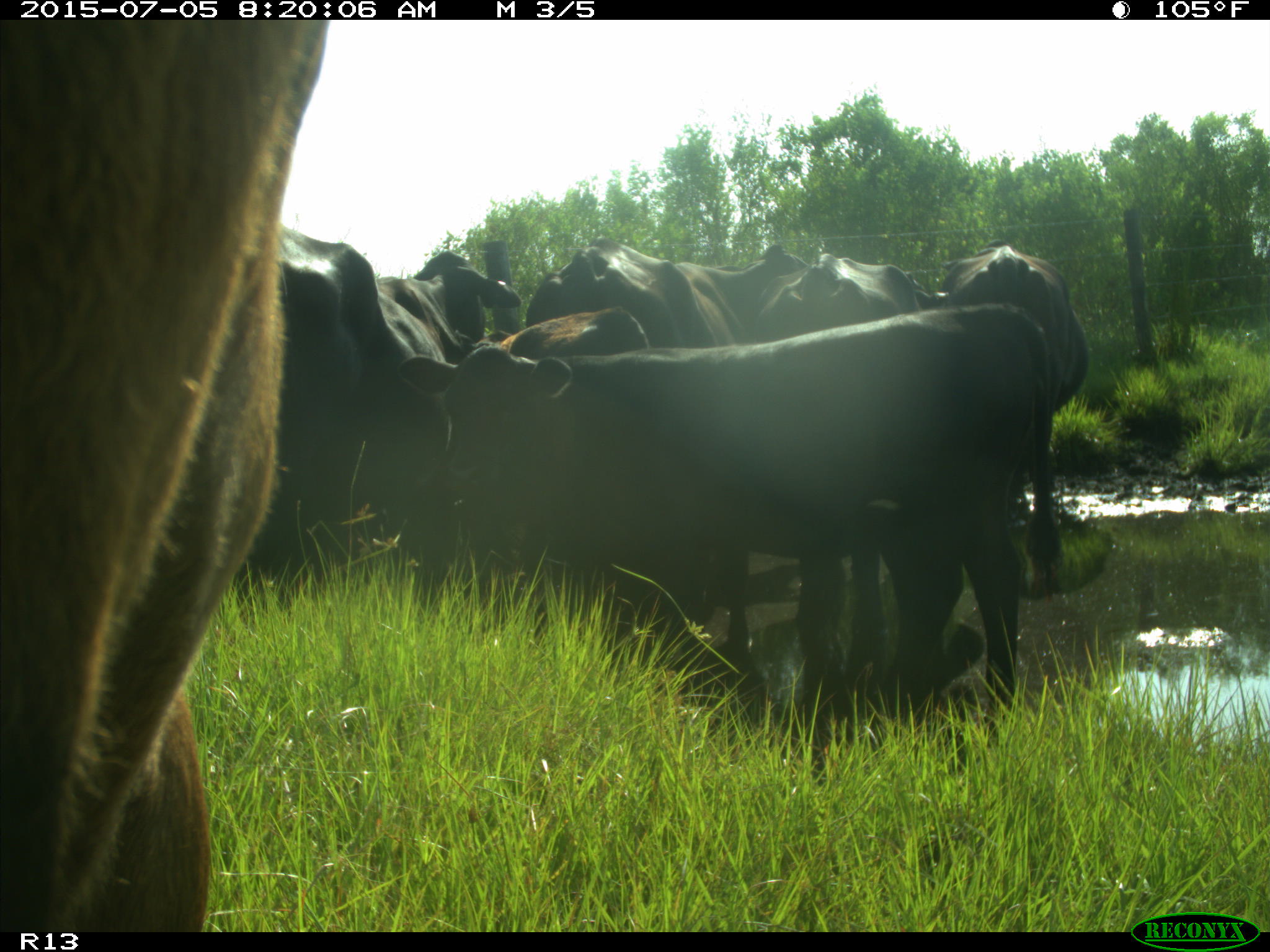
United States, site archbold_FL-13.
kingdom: Animalia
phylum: Chordata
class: Mammalia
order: Artiodactyla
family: Bovidae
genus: Bos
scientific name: Bos taurus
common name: domestic cow